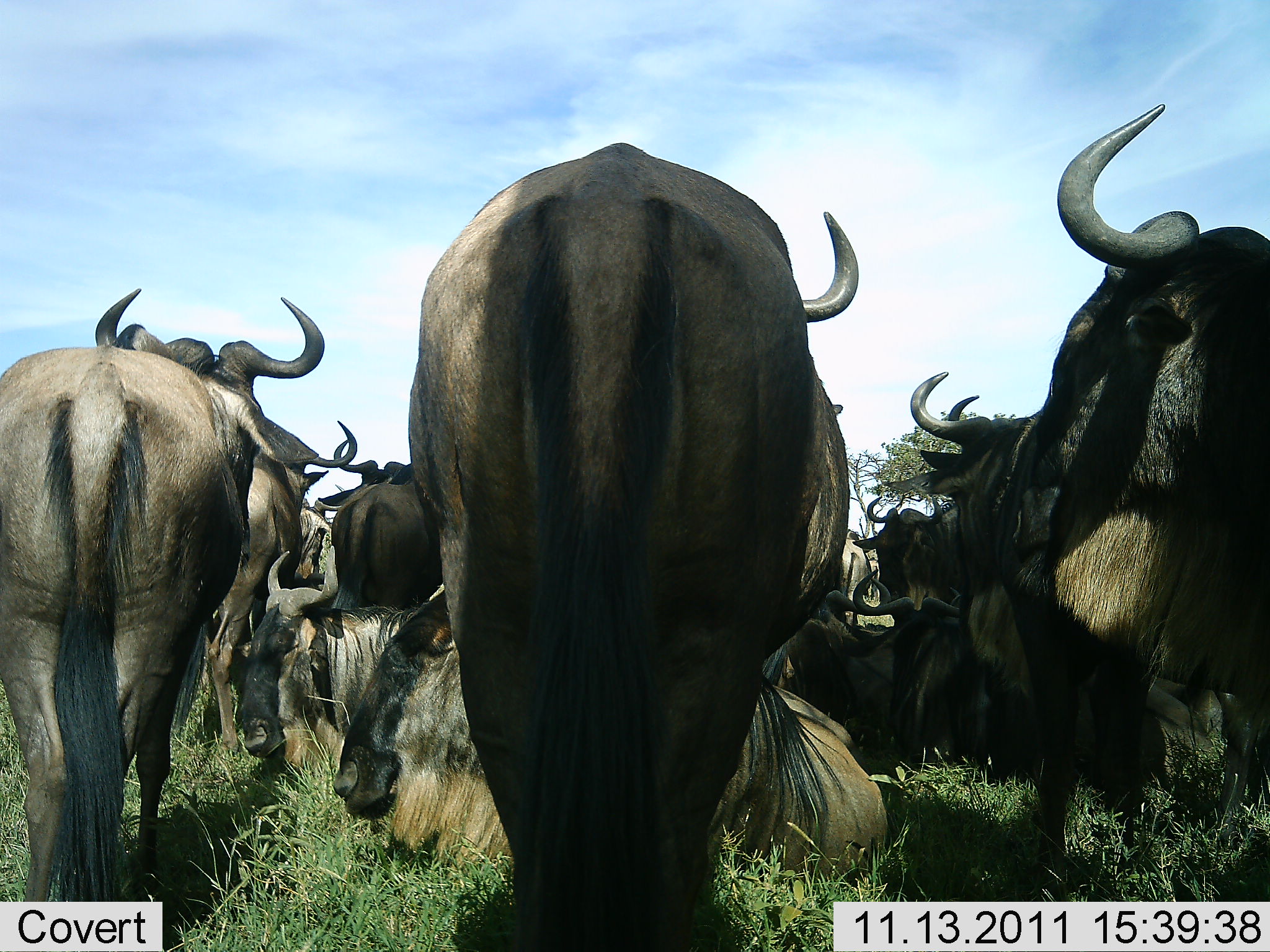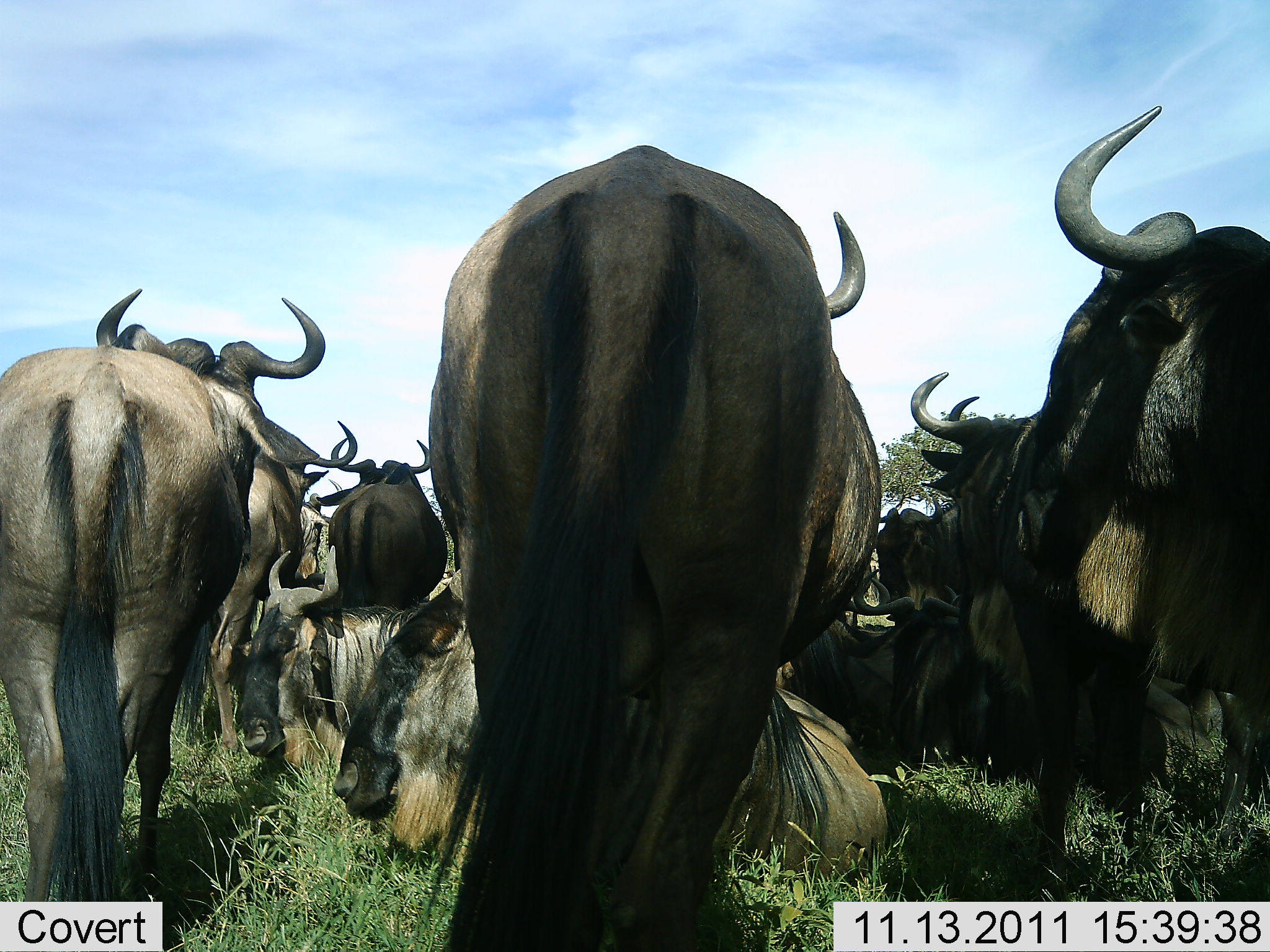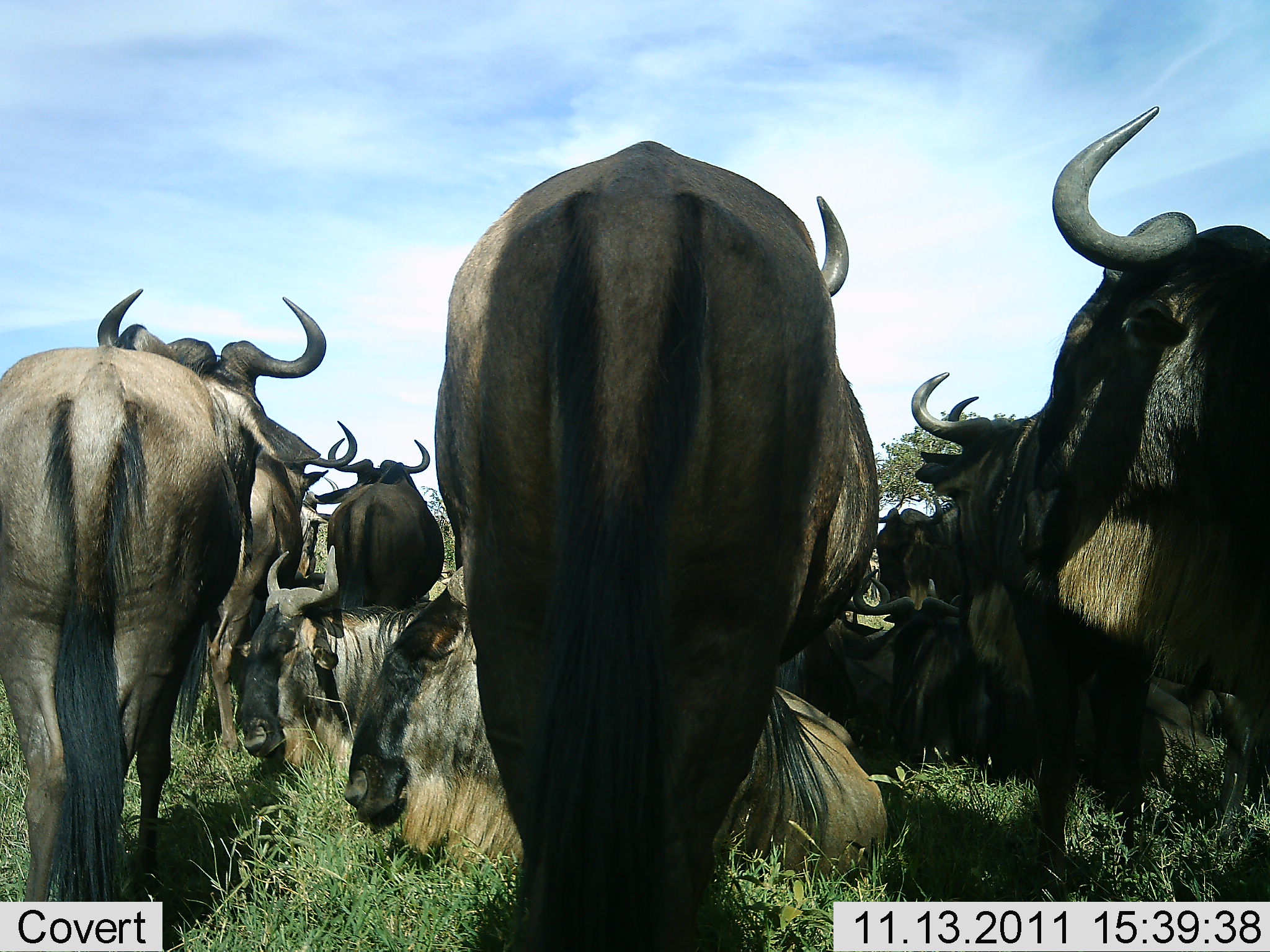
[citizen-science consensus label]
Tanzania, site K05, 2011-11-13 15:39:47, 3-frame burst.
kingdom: Animalia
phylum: Chordata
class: Mammalia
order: Artiodactyla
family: Bovidae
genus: Connochaetes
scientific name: Connochaetes taurinus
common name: blue wildebeest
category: wildebeest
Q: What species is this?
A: Wildebeest (blue wildebeest) (Connochaetes taurinus).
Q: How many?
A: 11-50.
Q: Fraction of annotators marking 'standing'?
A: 92%.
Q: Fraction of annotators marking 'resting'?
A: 100%.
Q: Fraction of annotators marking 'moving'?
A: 8%.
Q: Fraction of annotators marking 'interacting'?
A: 8%.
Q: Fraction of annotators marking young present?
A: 0%.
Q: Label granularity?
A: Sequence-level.